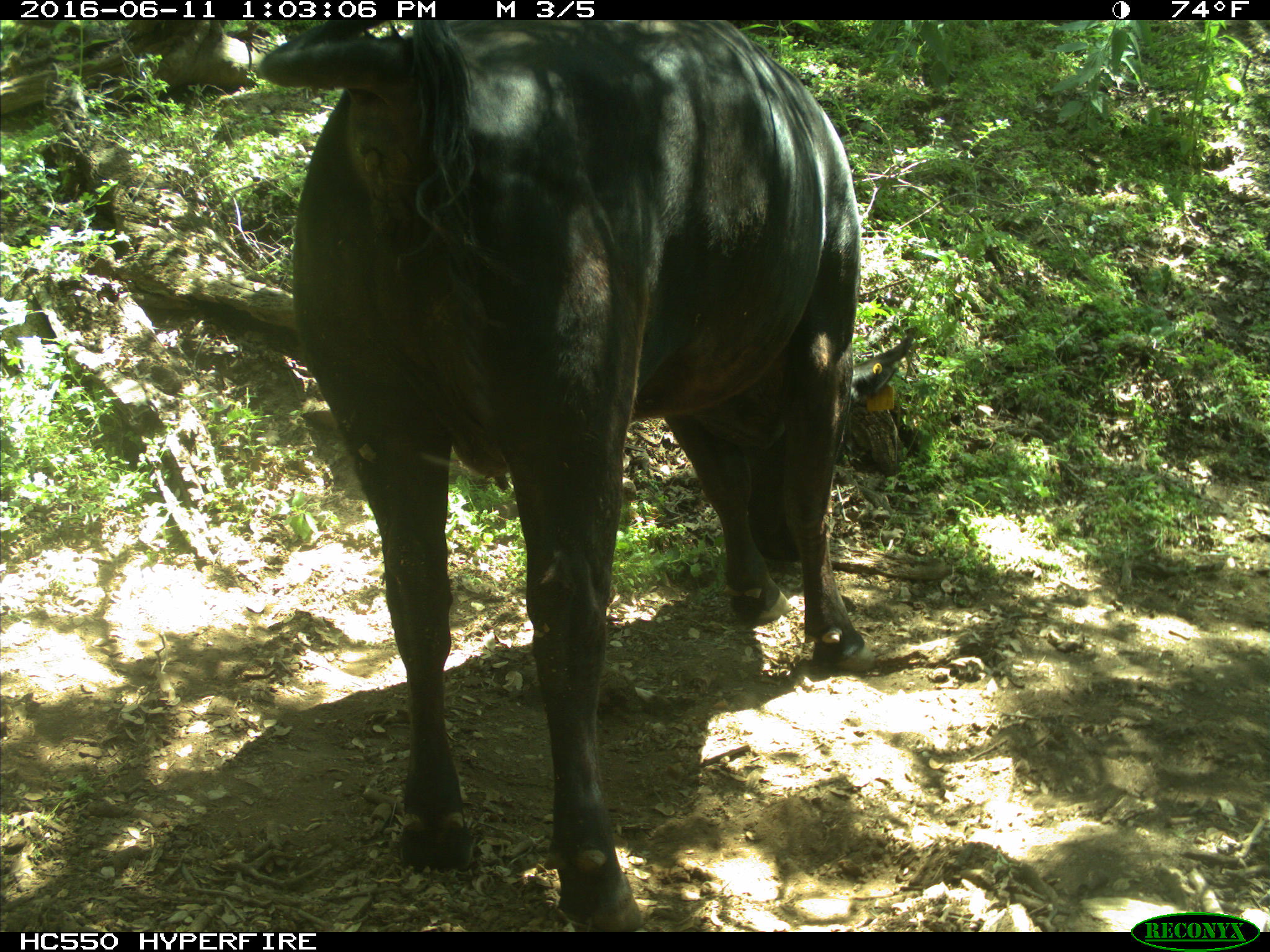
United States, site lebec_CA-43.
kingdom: Animalia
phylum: Chordata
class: Mammalia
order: Artiodactyla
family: Bovidae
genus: Bos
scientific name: Bos taurus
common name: domestic cow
Bos taurus (domestic cow).